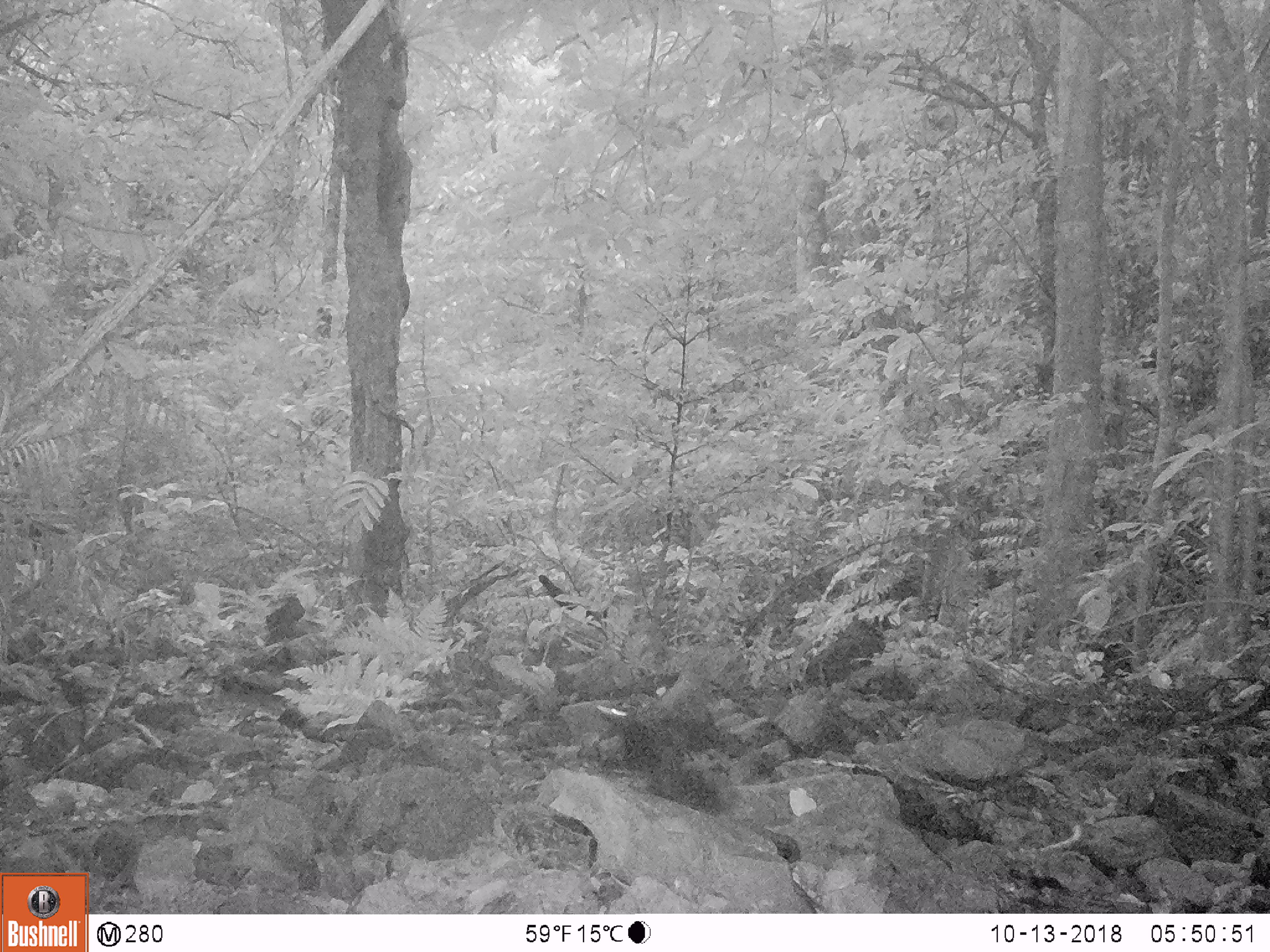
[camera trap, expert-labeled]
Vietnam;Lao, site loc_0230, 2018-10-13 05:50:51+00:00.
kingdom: Animalia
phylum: Chordata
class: Mammalia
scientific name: Mammalia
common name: mammal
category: unidentified small mammal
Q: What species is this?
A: Unidentified small mammal (mammal) (Mammalia).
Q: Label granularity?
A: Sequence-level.